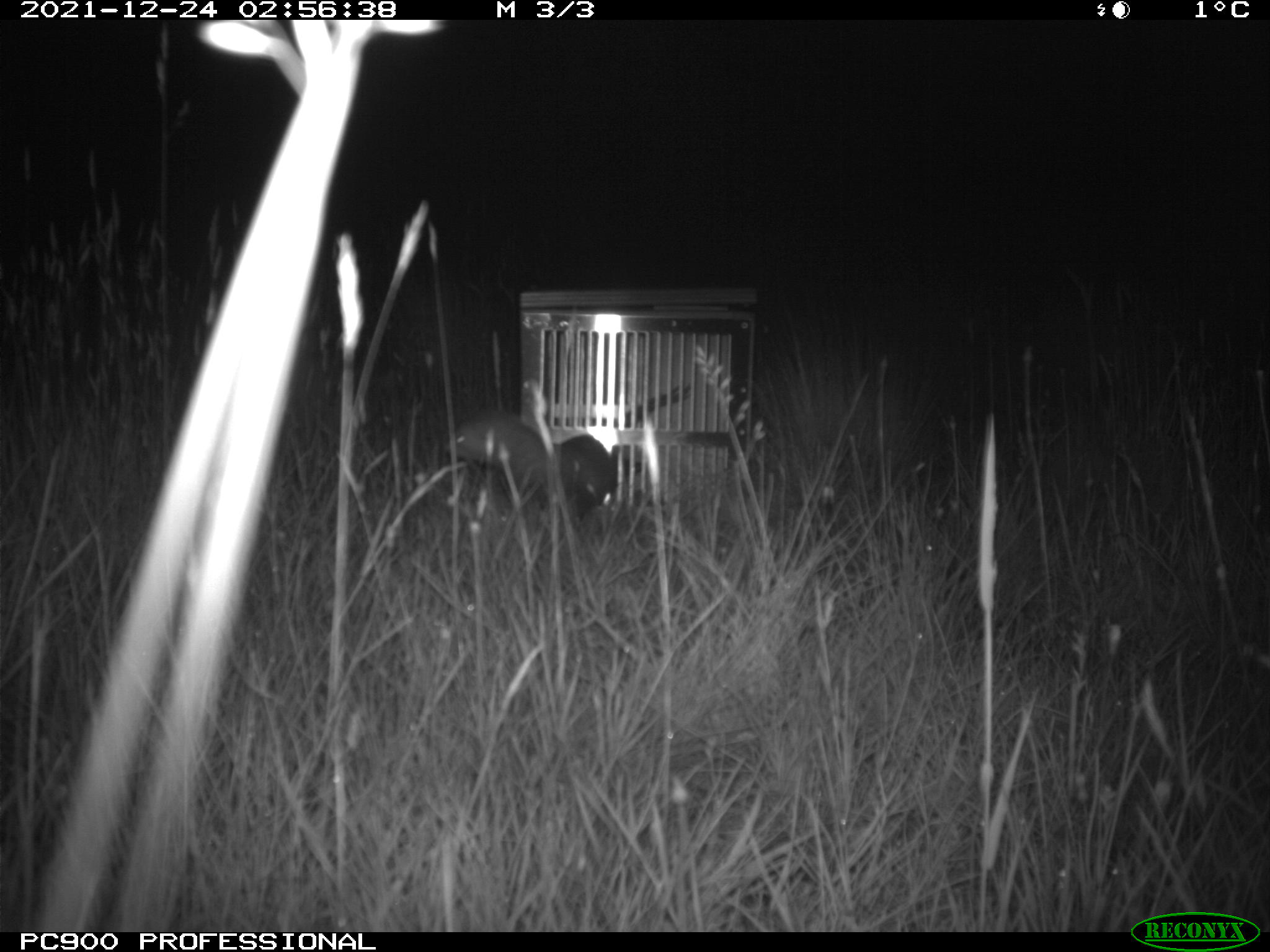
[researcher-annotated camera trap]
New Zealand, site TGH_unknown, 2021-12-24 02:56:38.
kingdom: Animalia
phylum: Chordata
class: Mammalia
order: Carnivora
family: Mustelidae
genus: Mustela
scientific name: Mustela furo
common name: ferret